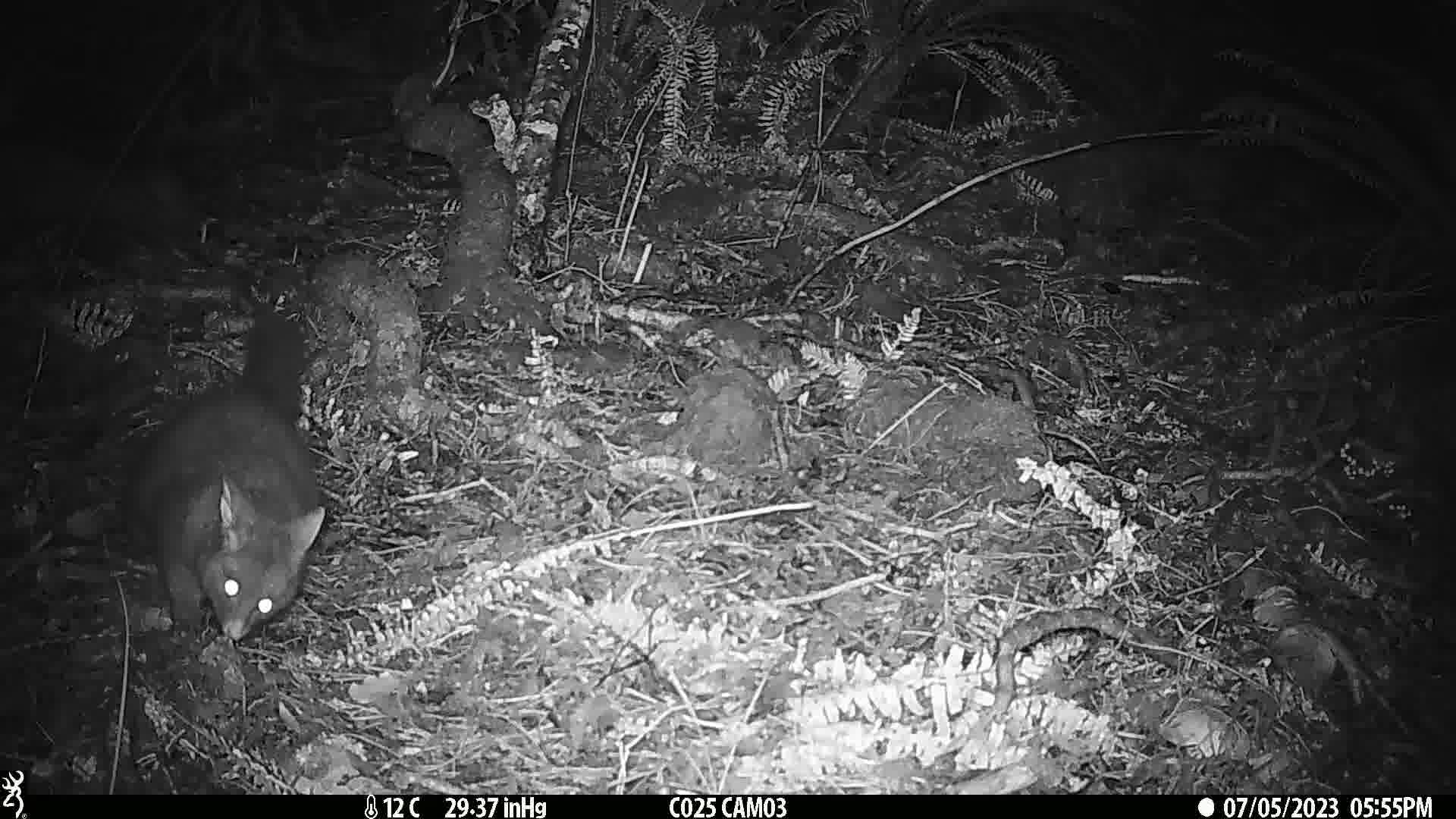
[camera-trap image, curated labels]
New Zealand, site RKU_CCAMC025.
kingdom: Animalia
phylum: Chordata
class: Mammalia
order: Diprotodontia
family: Phalangeridae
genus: Trichosurus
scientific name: Trichosurus vulpecula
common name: common brushtail possum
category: possum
Possum (common brushtail possum) (Trichosurus vulpecula).